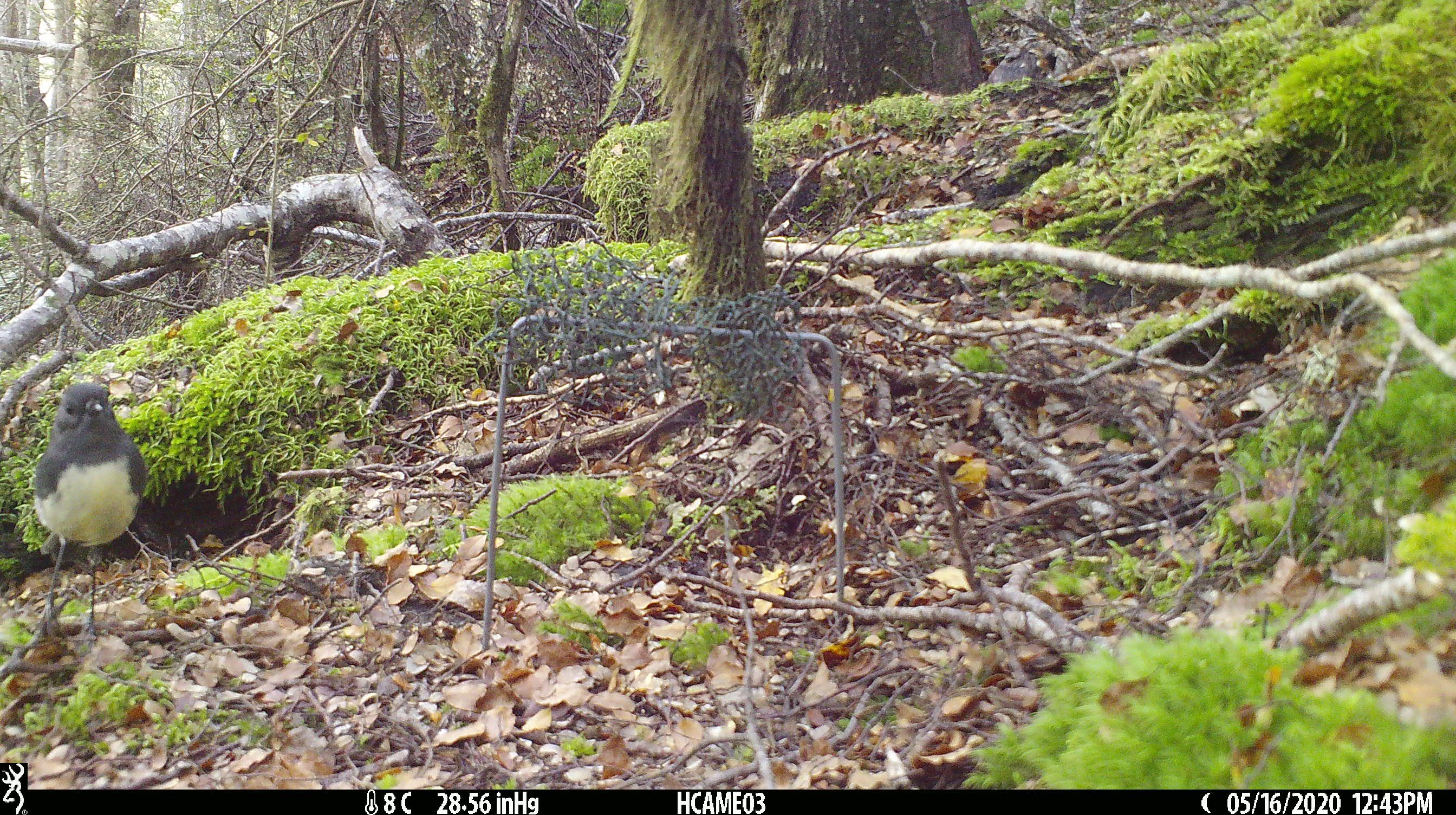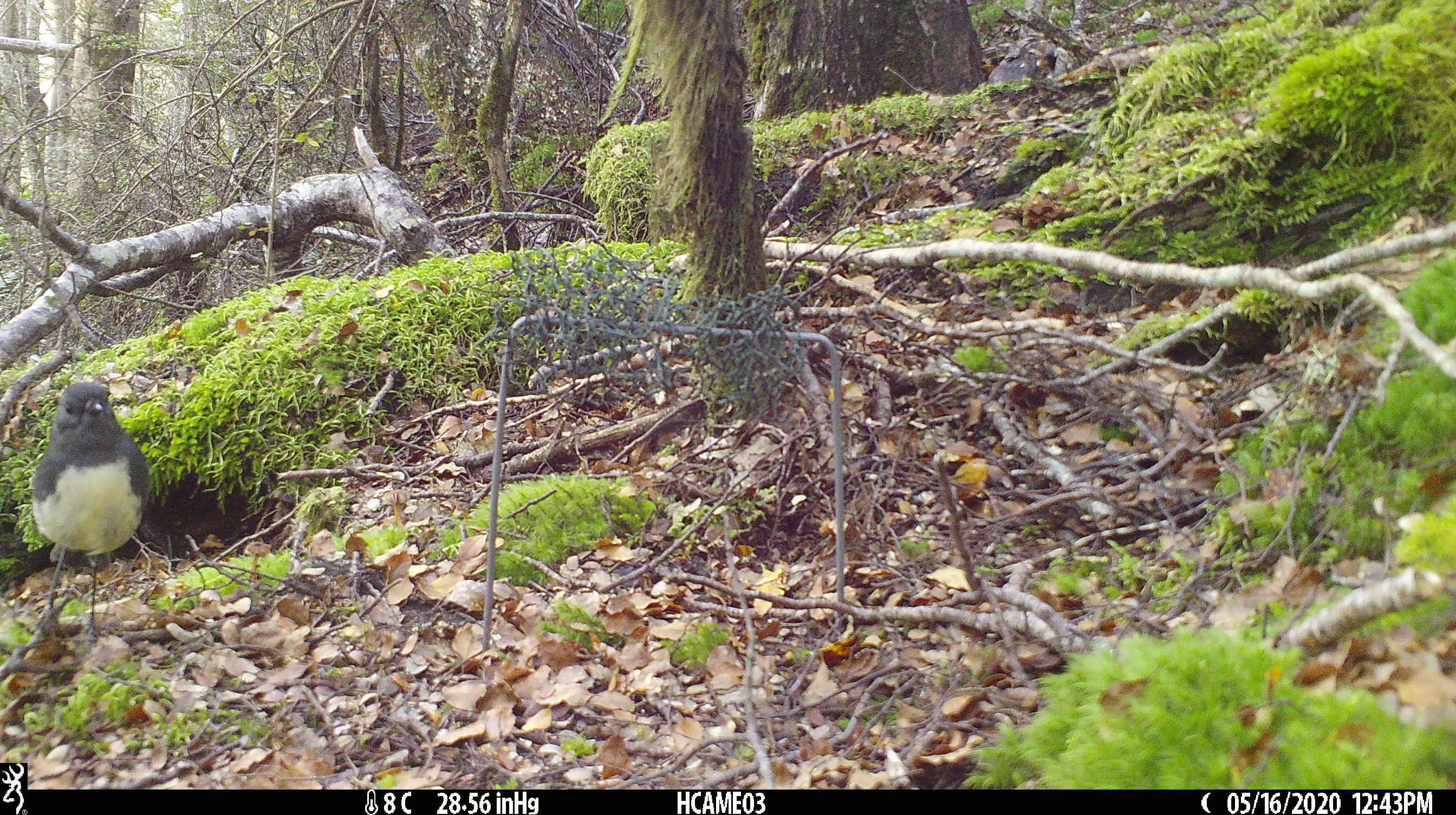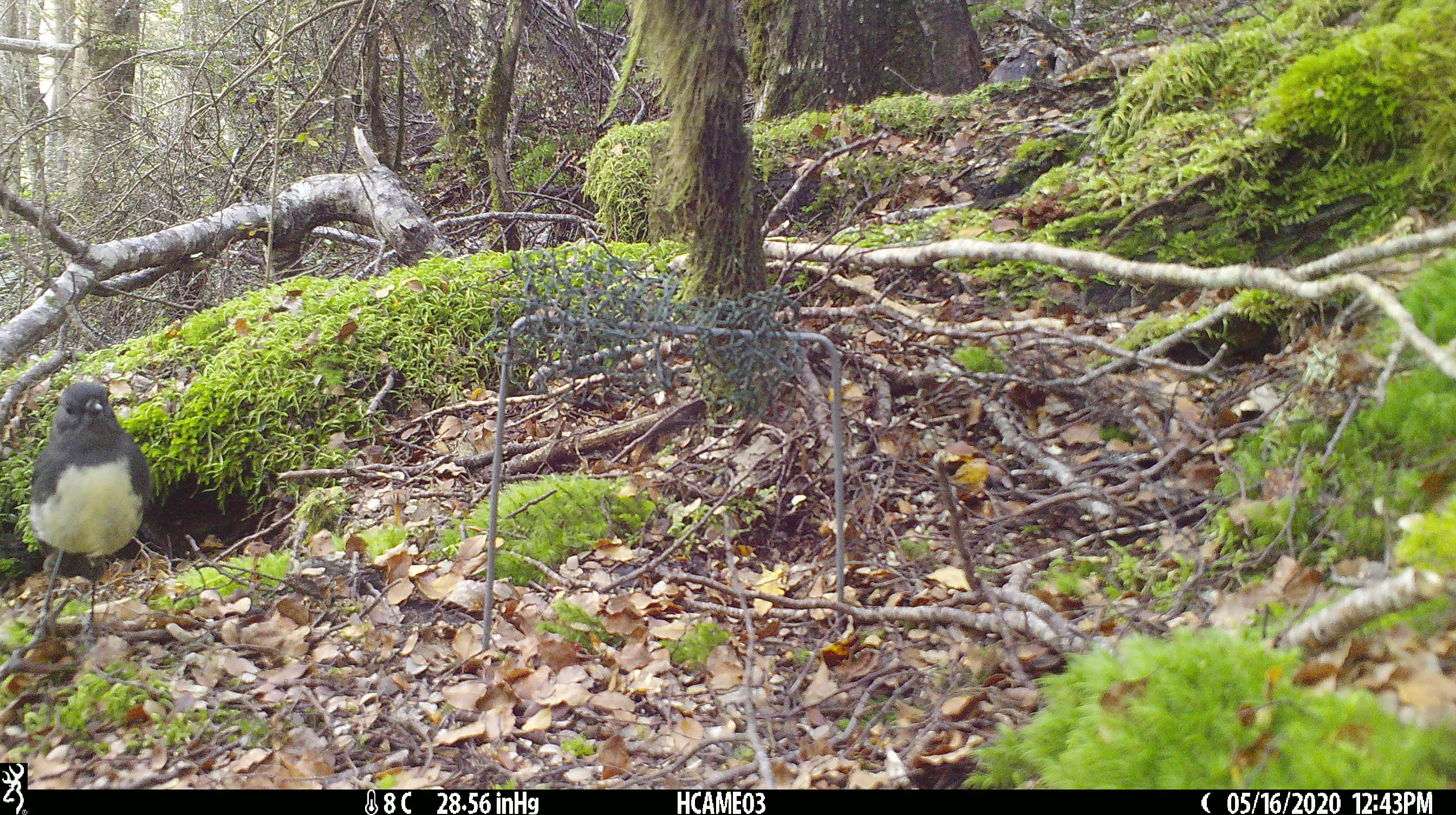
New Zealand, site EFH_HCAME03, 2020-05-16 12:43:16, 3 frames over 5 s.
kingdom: Animalia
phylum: Chordata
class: Aves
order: Passeriformes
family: Petroicidae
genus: Petroica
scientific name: Petroica australis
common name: new zealand robin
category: robin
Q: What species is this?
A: Robin (new zealand robin) (Petroica australis).